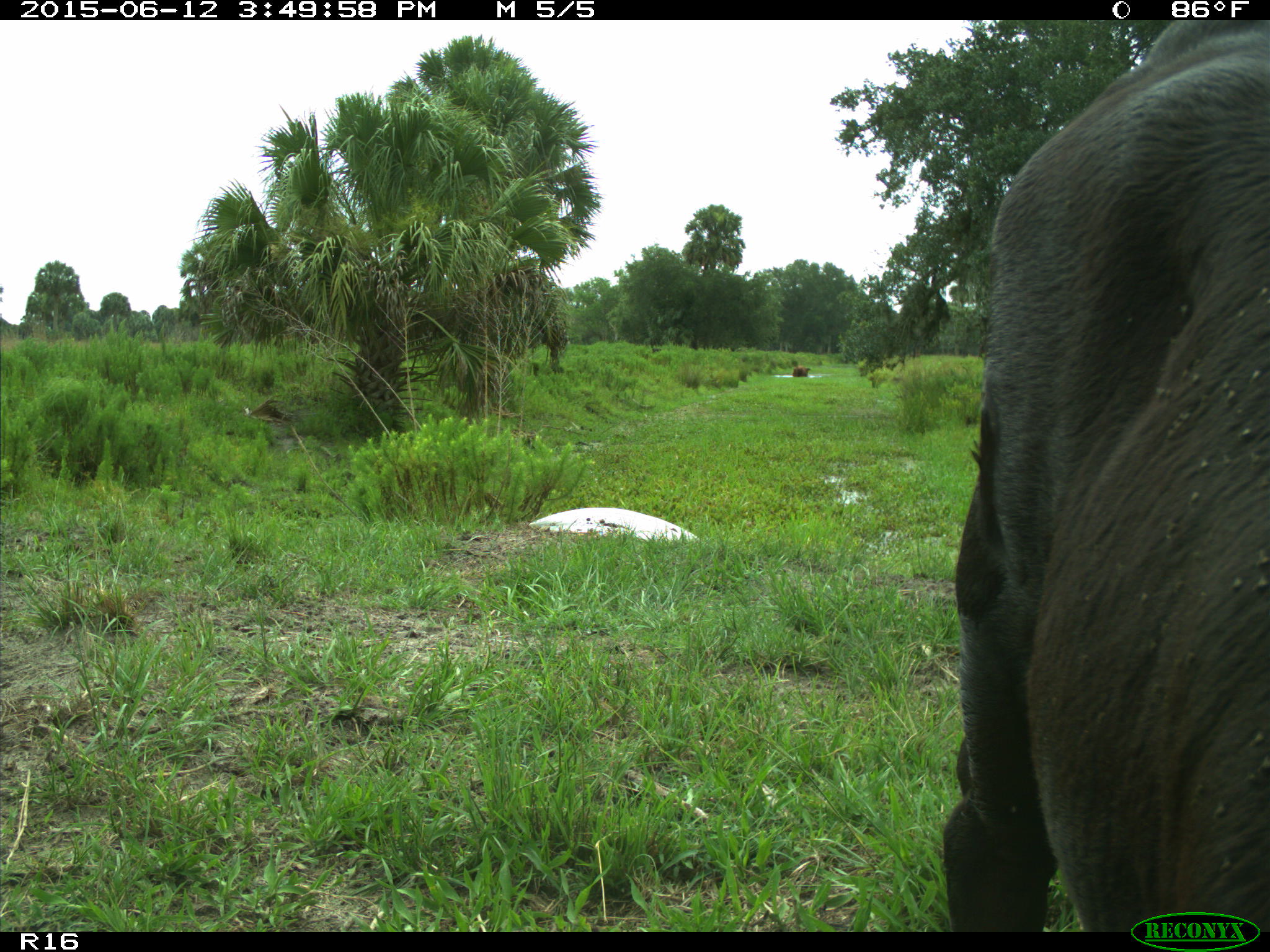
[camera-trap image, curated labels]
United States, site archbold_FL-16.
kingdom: Animalia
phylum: Chordata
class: Mammalia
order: Artiodactyla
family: Bovidae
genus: Bos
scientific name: Bos taurus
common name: domestic cow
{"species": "Bos taurus (domestic cow)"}